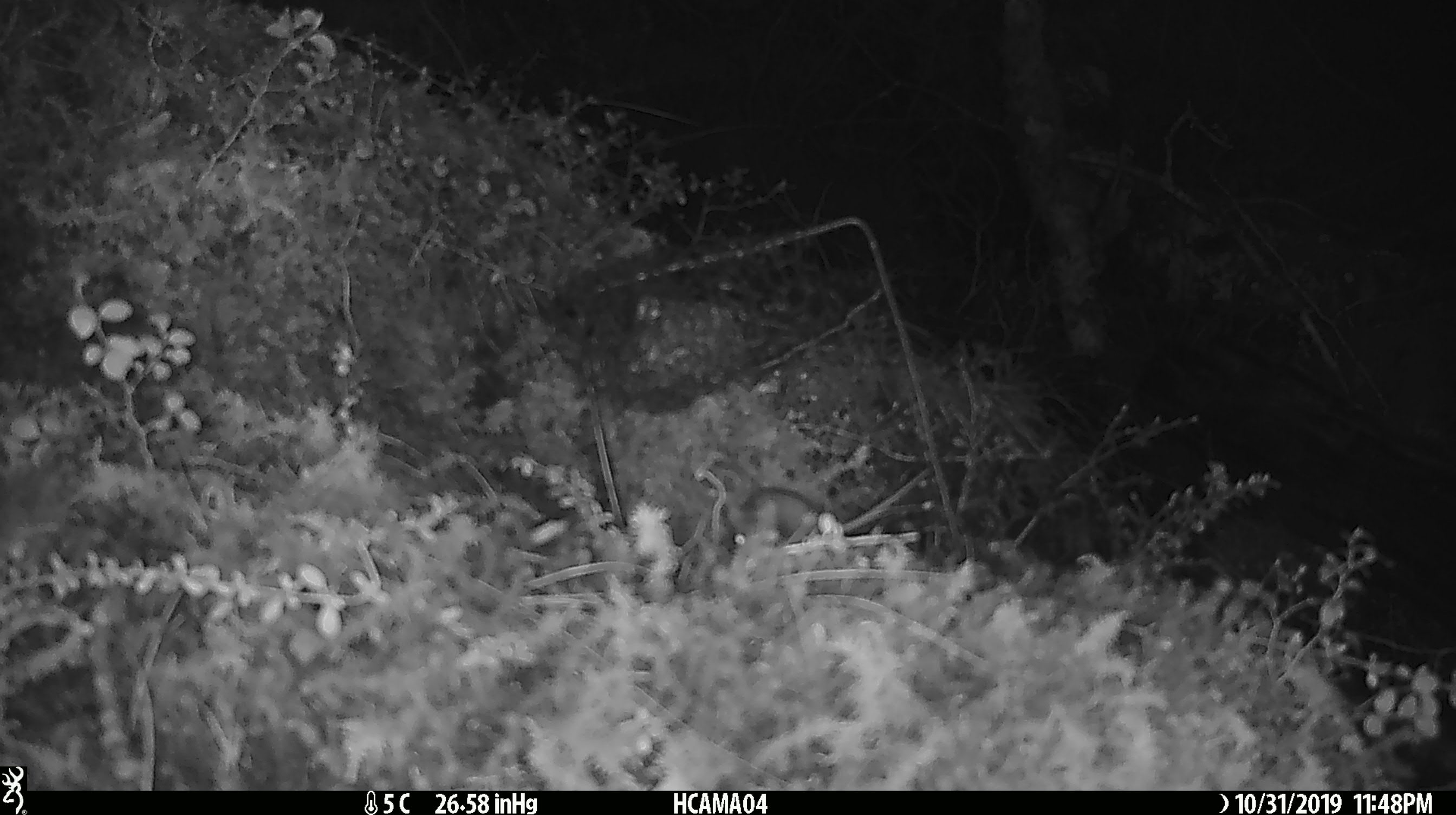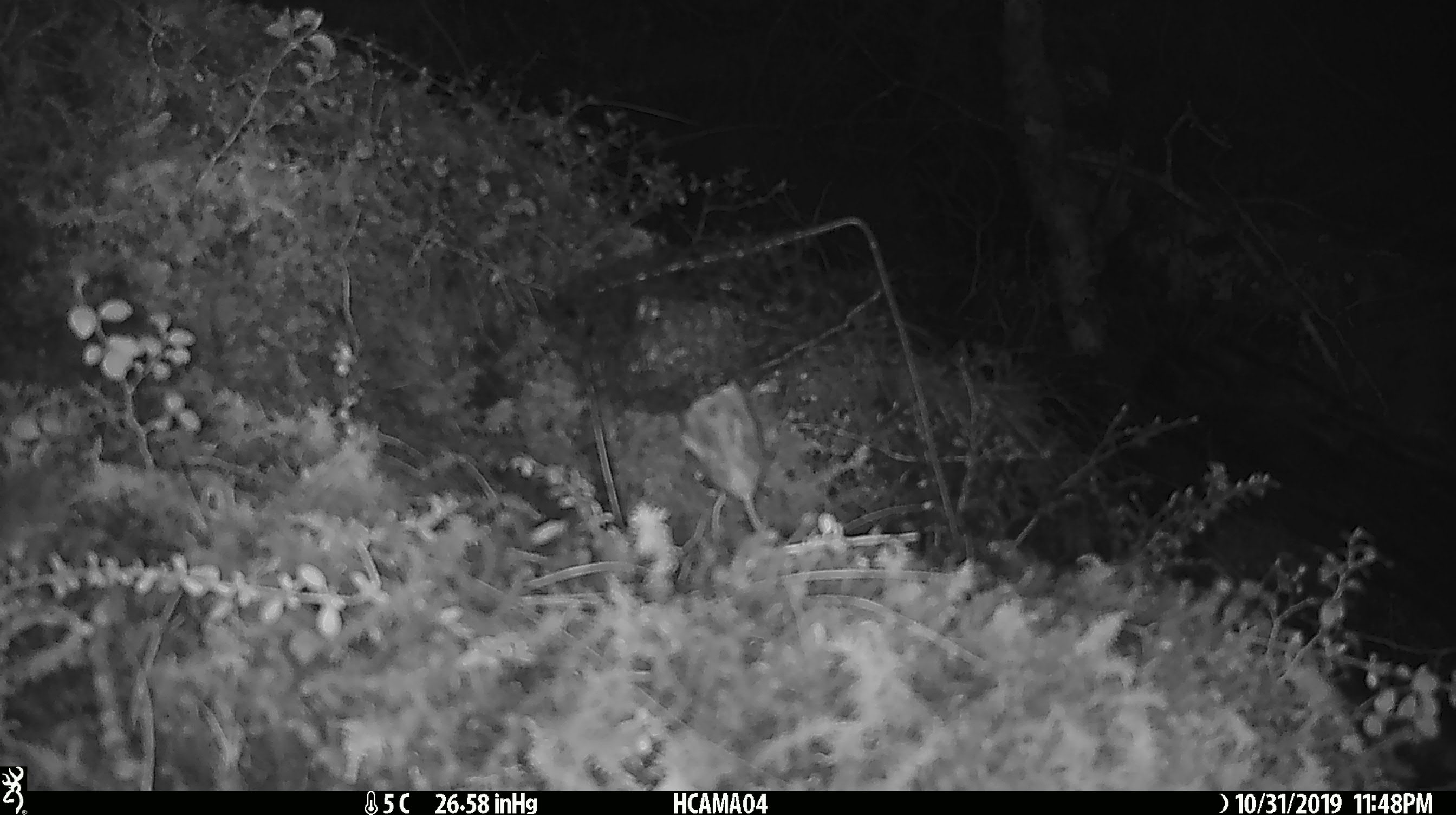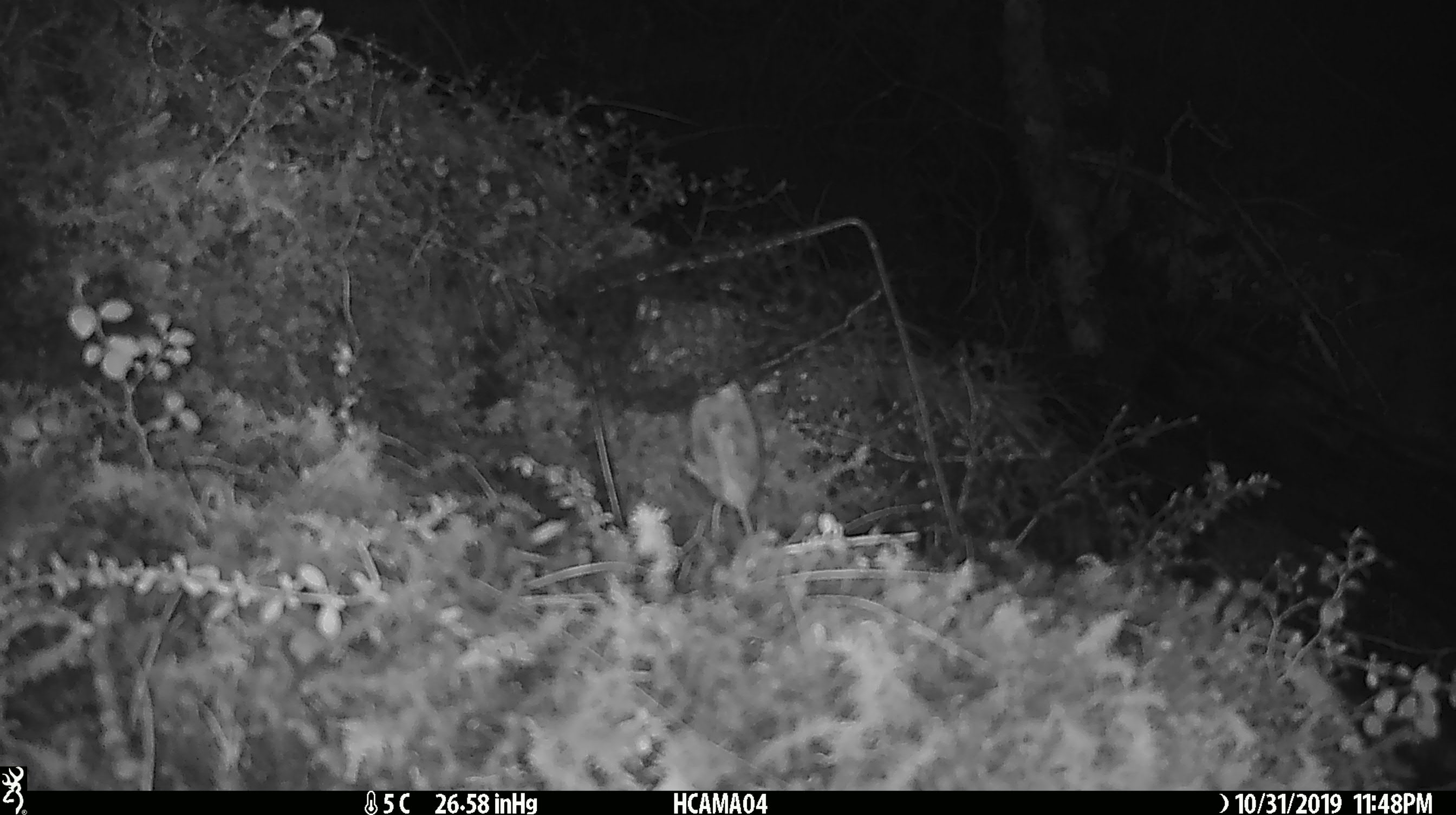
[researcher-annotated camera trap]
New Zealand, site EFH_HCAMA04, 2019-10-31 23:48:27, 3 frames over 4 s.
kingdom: Animalia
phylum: Chordata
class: Mammalia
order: Rodentia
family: Muridae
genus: Mus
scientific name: Mus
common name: mouse